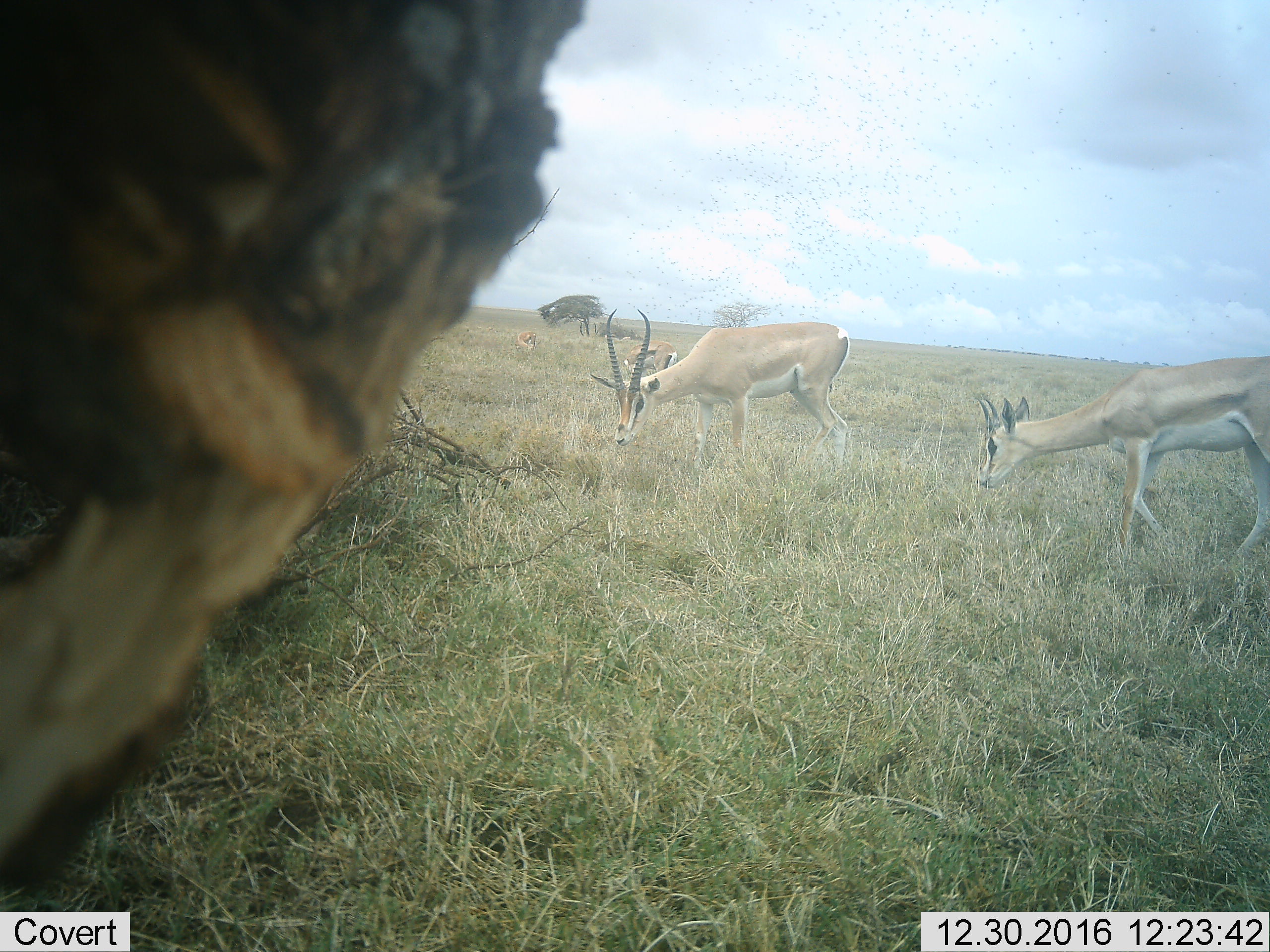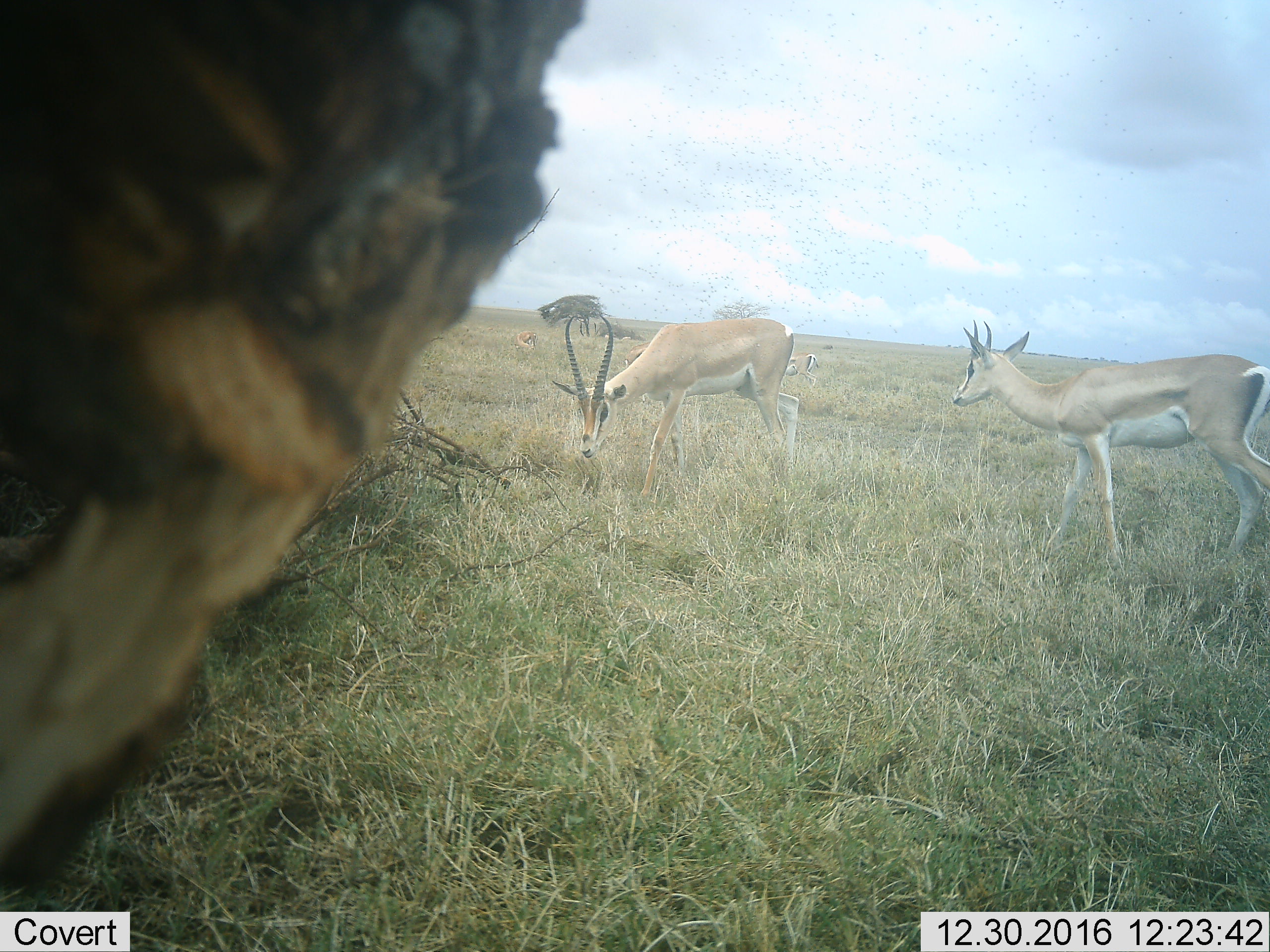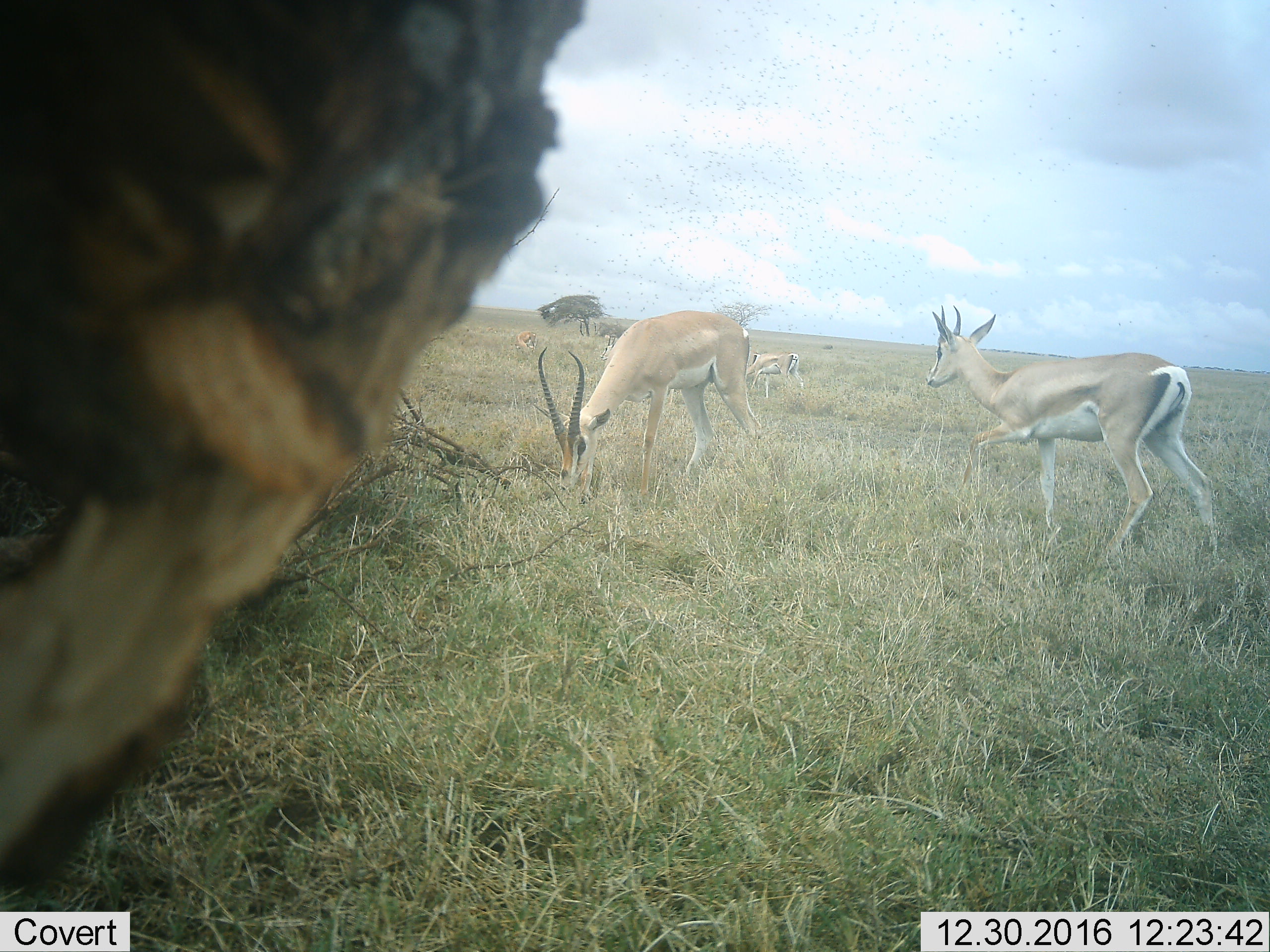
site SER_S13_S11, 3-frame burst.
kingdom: Animalia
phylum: Chordata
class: Mammalia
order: Artiodactyla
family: Bovidae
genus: Nanger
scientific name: Nanger granti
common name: grant's gazelle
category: gazellegrants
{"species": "gazellegrants (grant's gazelle) (Nanger granti)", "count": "3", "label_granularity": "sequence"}